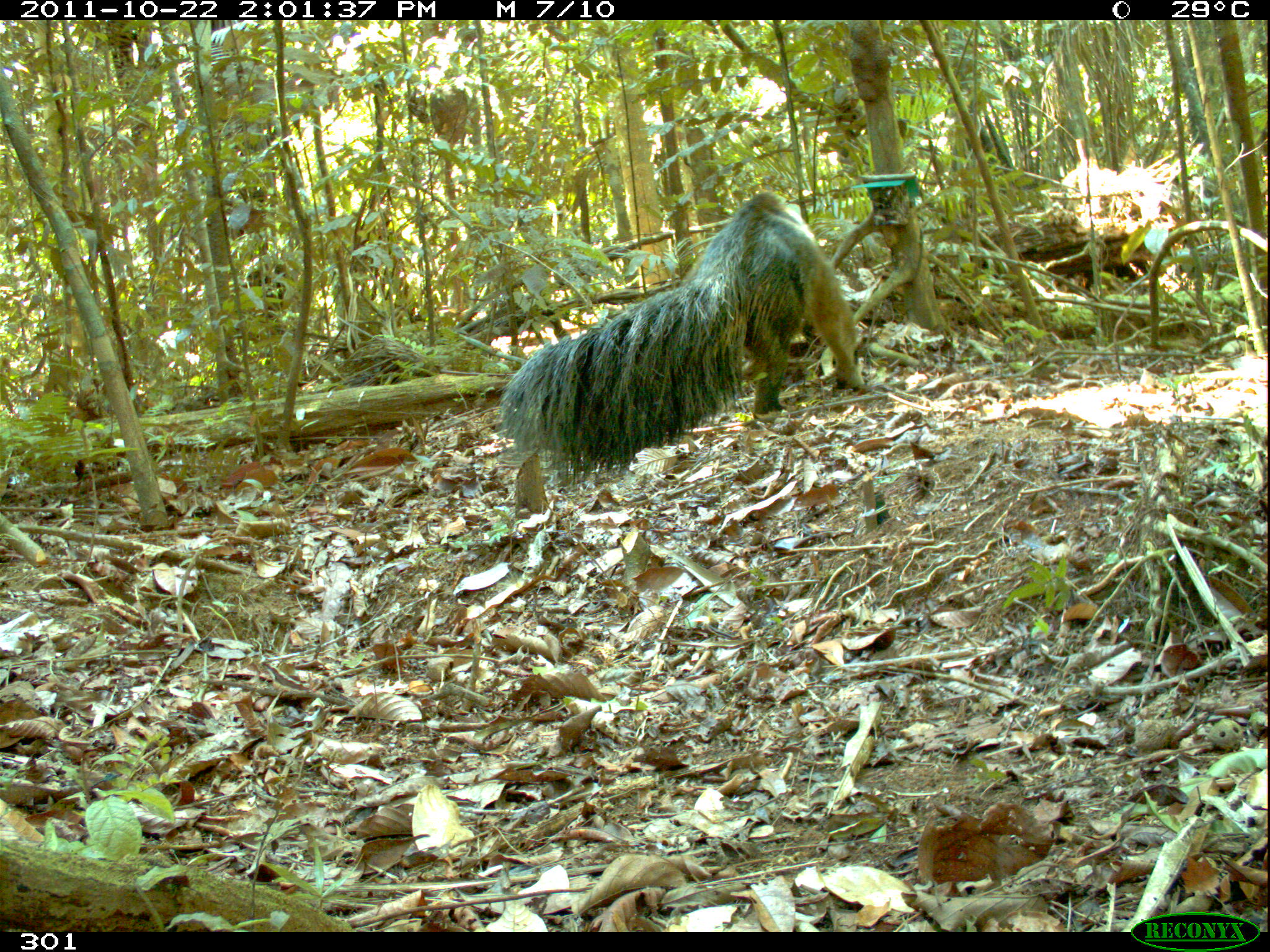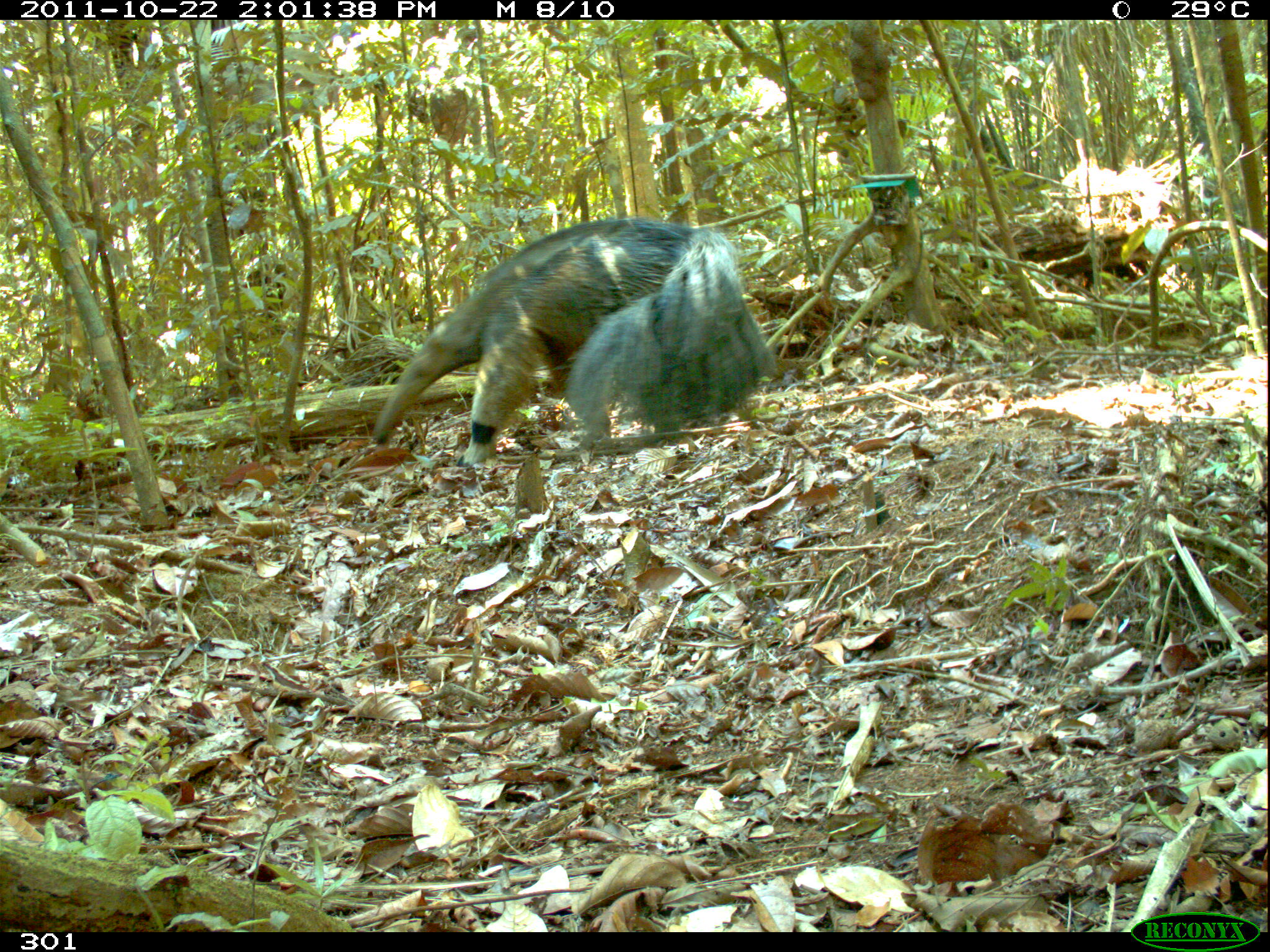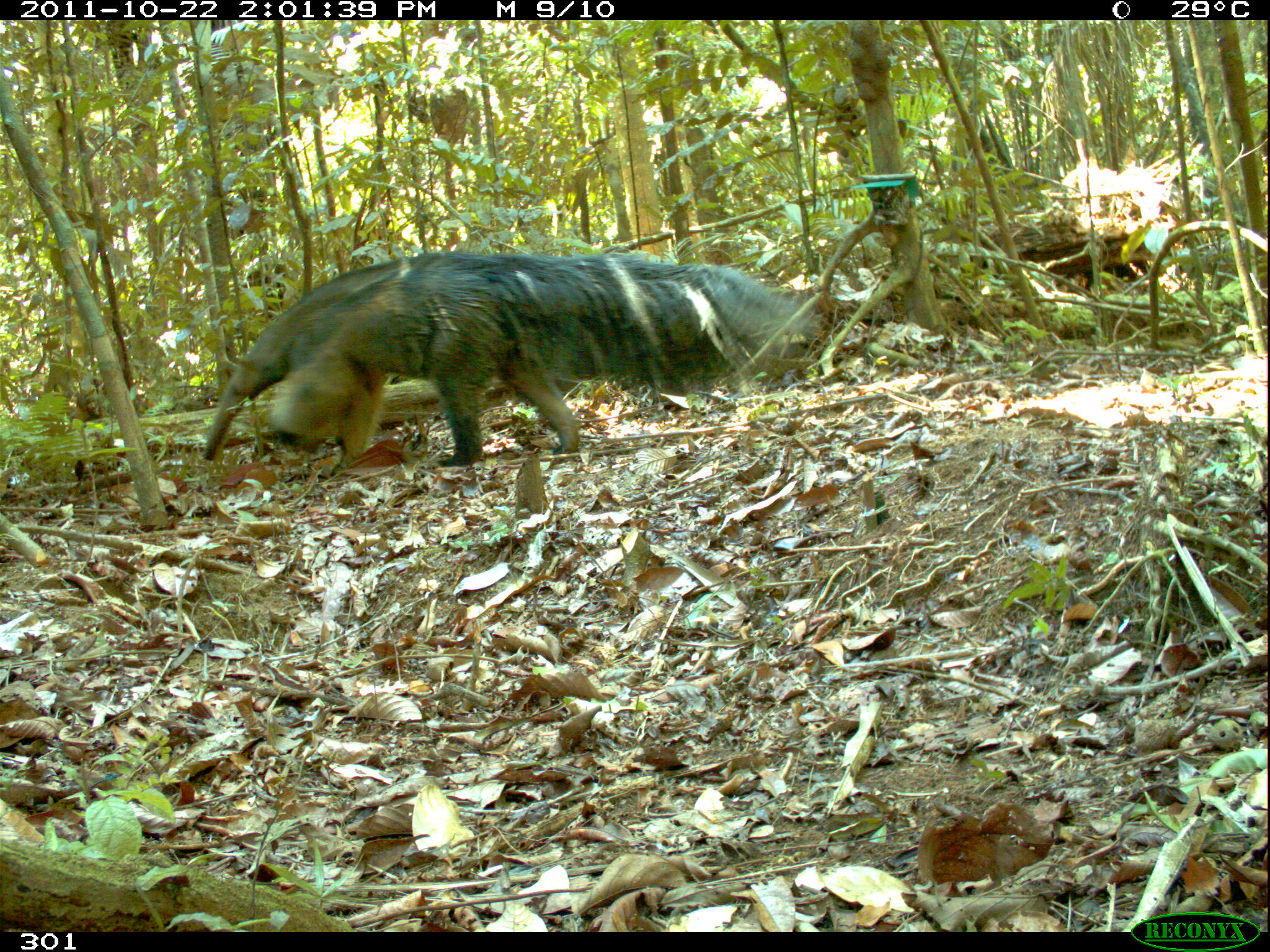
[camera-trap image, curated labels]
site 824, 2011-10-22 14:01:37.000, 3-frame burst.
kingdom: Animalia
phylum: Chordata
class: Mammalia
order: Pilosa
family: Myrmecophagidae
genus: Myrmecophaga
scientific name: Myrmecophaga tridactyla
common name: giant anteater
Myrmecophaga tridactyla (giant anteater).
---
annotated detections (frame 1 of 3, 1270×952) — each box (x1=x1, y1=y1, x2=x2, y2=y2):
myrmecophaga tridactyla: (x1=495, y1=189, x2=865, y2=486)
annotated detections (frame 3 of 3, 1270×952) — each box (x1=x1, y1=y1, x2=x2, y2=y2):
myrmecophaga tridactyla: (x1=202, y1=250, x2=821, y2=476)